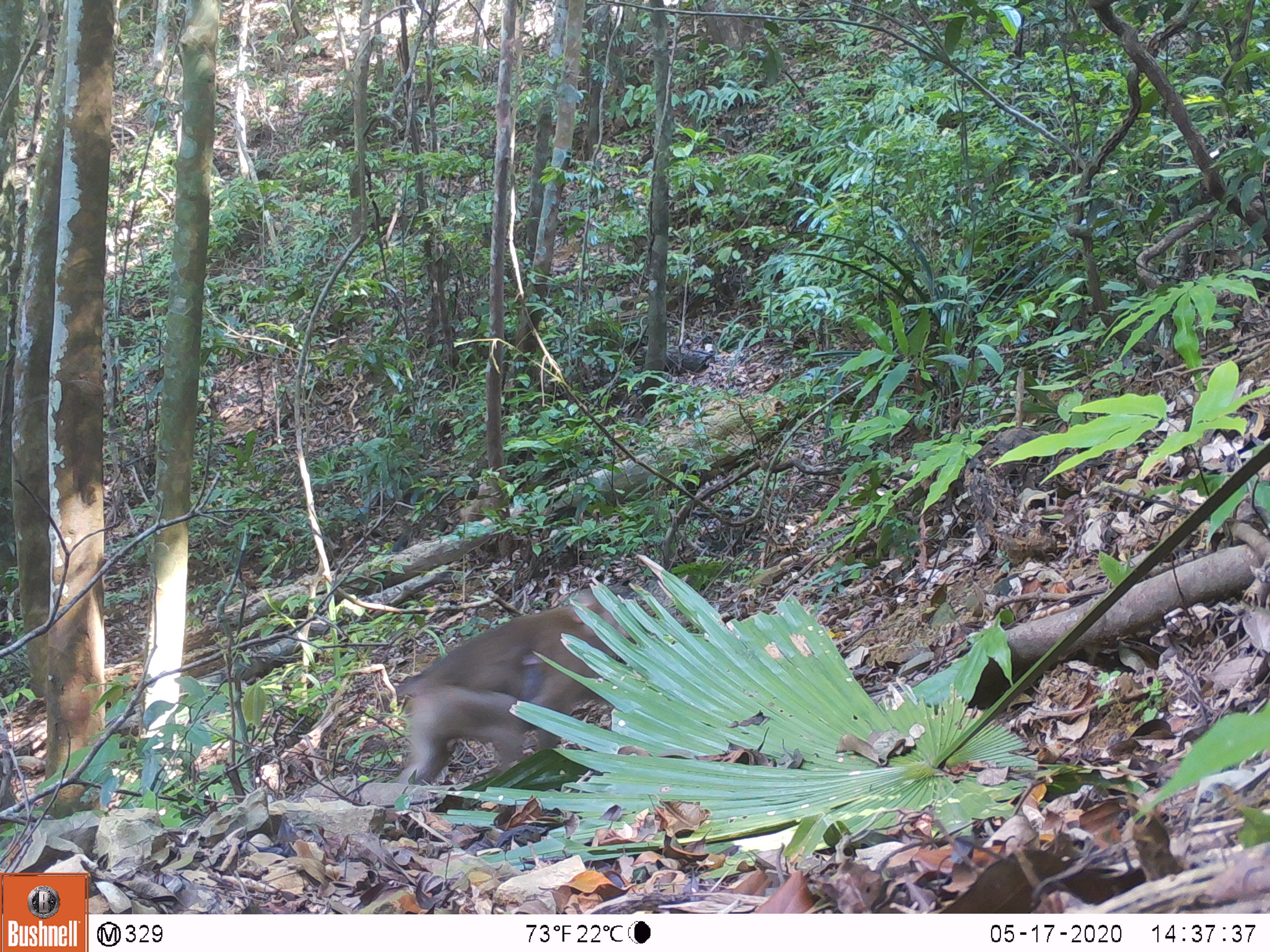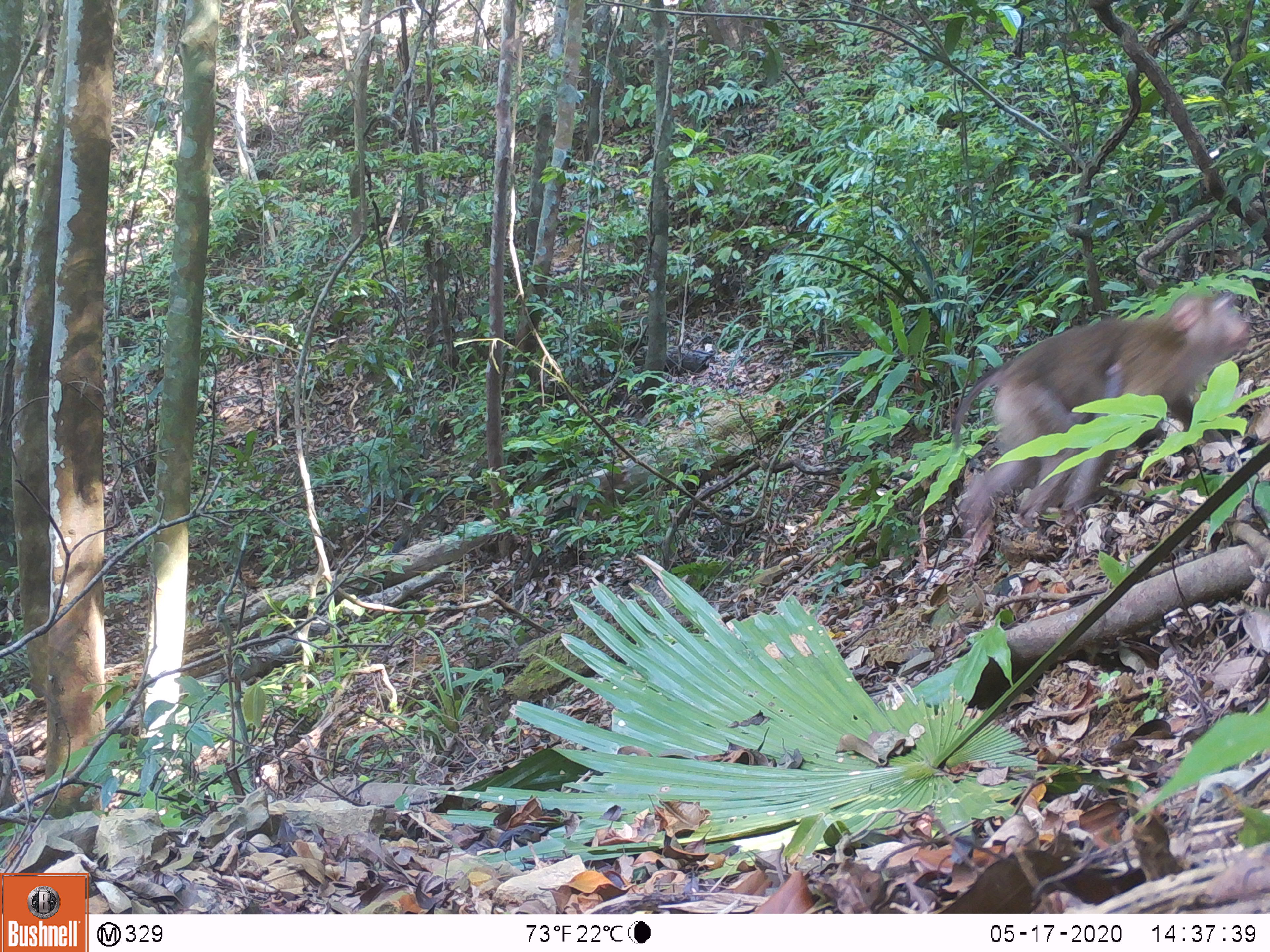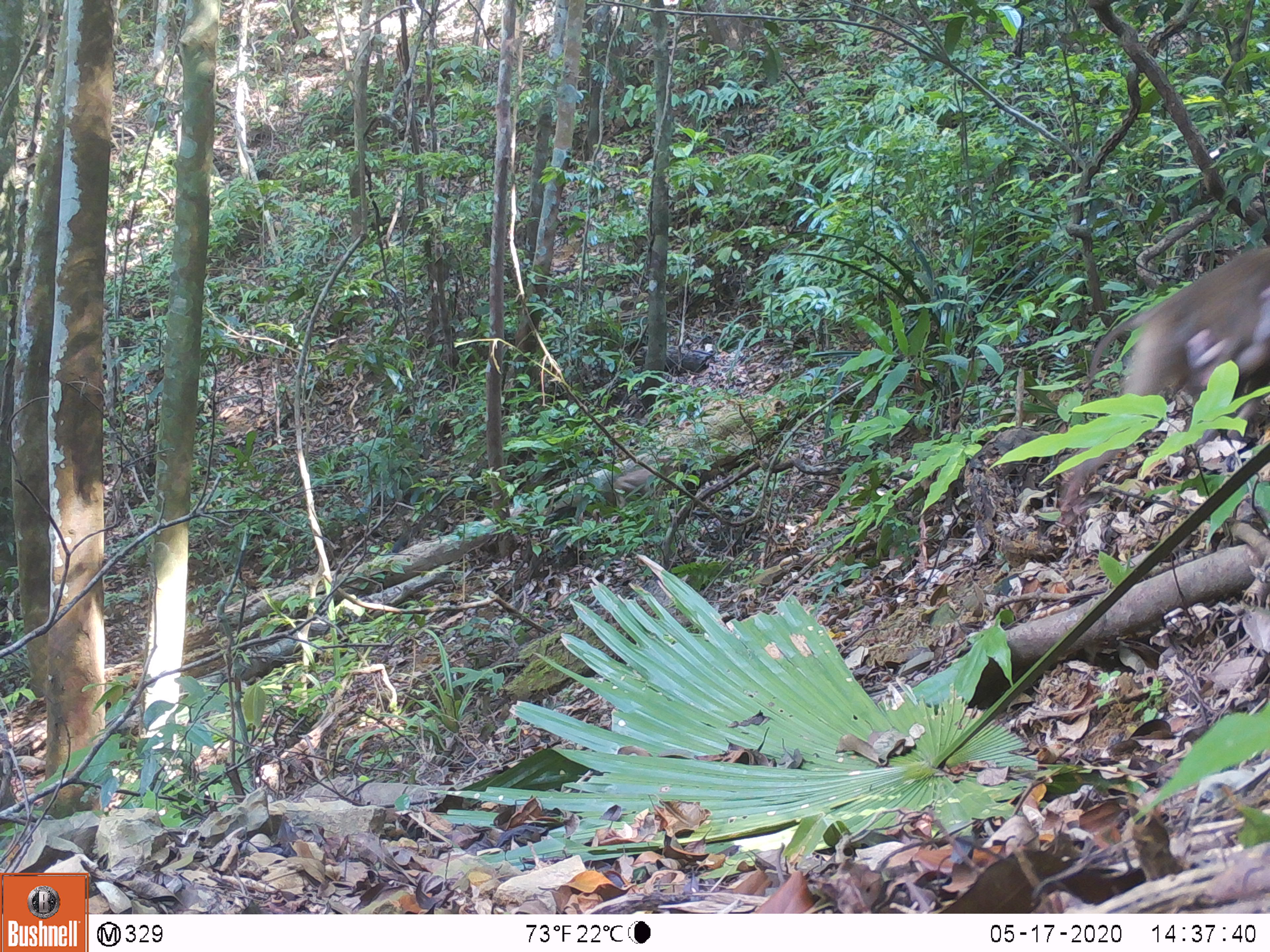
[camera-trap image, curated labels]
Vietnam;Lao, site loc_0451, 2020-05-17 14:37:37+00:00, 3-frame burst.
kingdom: Animalia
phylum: Chordata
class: Mammalia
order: Primates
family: Cercopithecidae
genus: Macaca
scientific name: Macaca nemestrina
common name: pig-tailed macaque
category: pig tailed macaque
Pig tailed macaque (pig-tailed macaque) (Macaca nemestrina). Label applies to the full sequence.